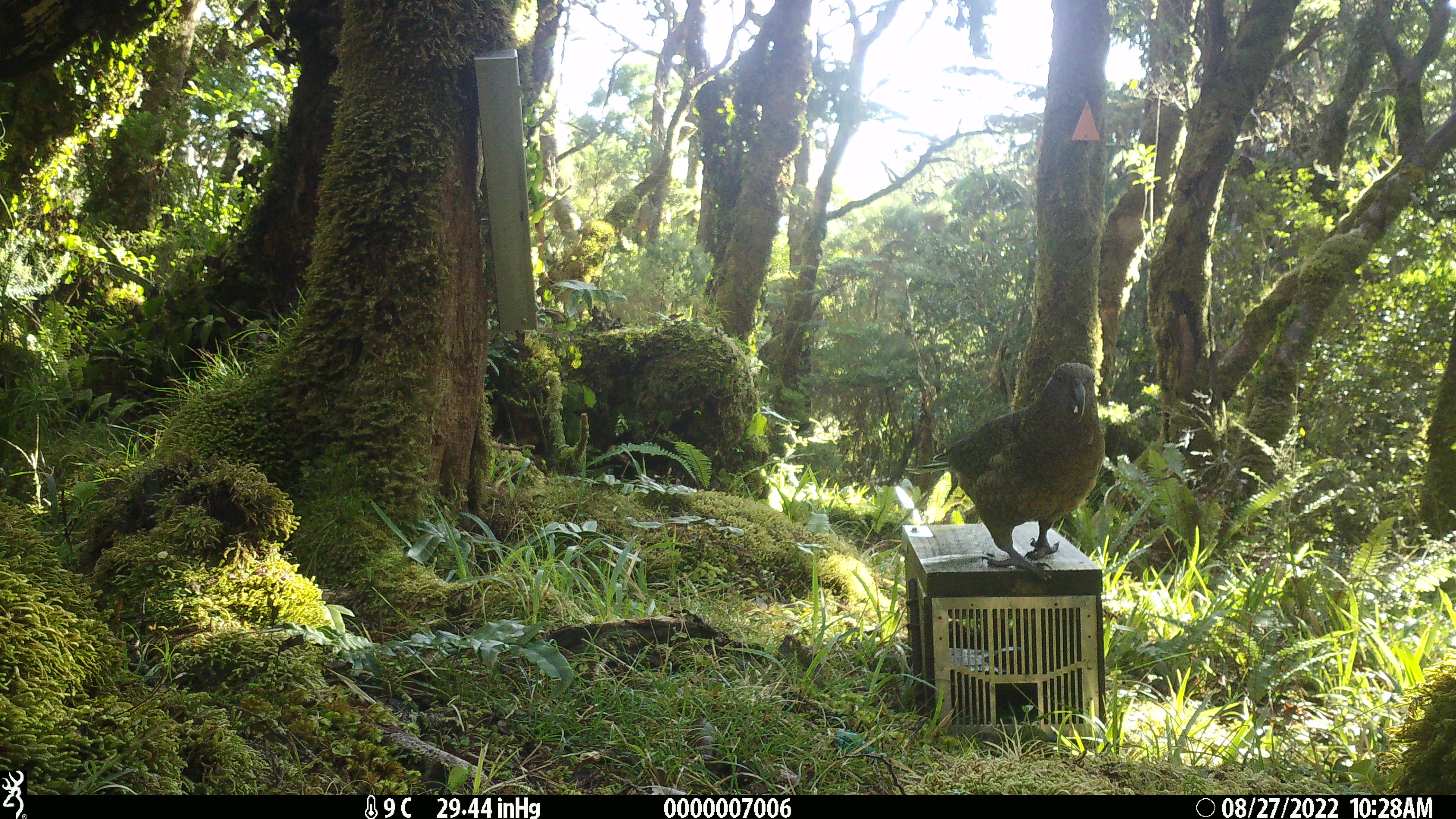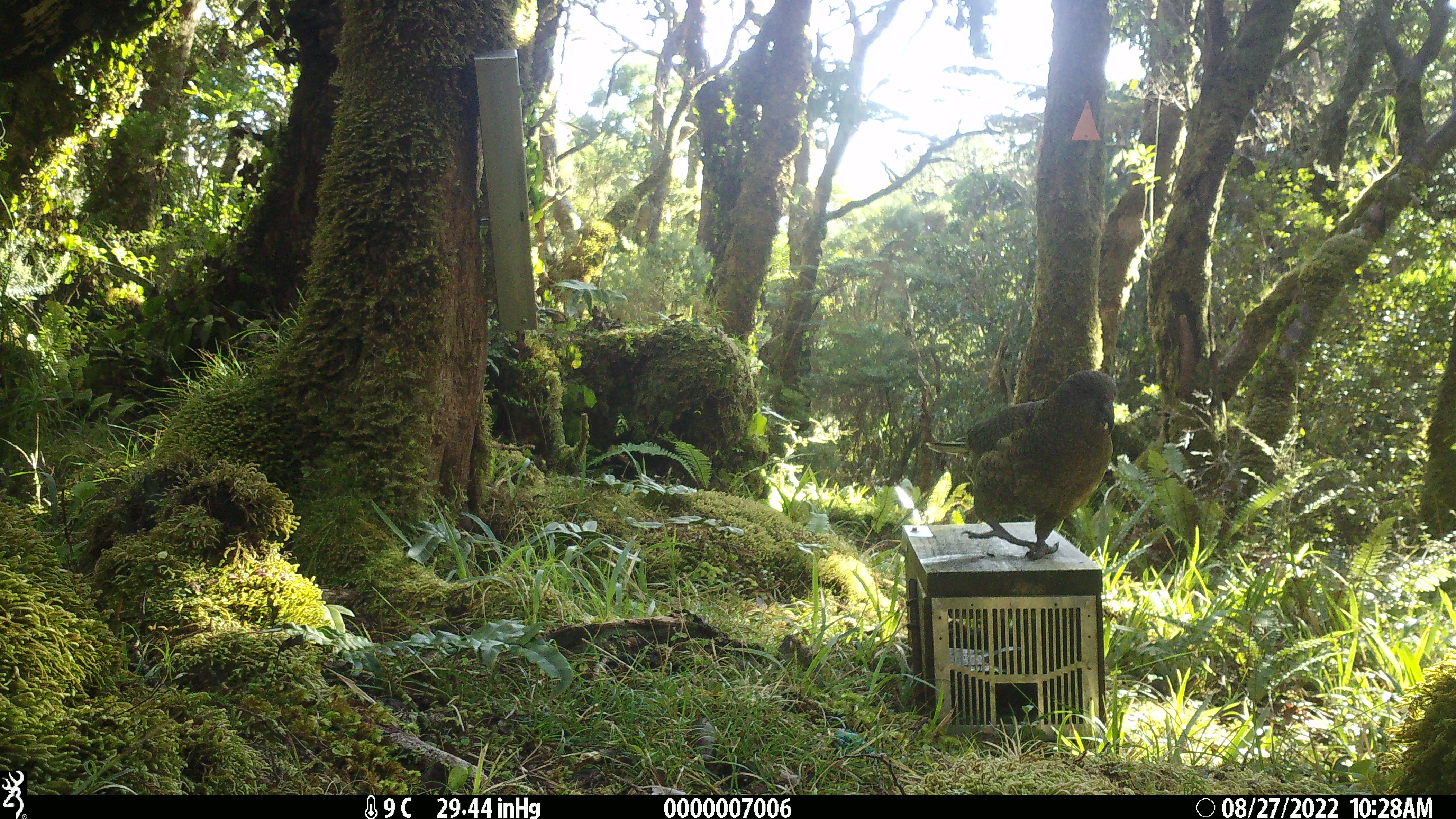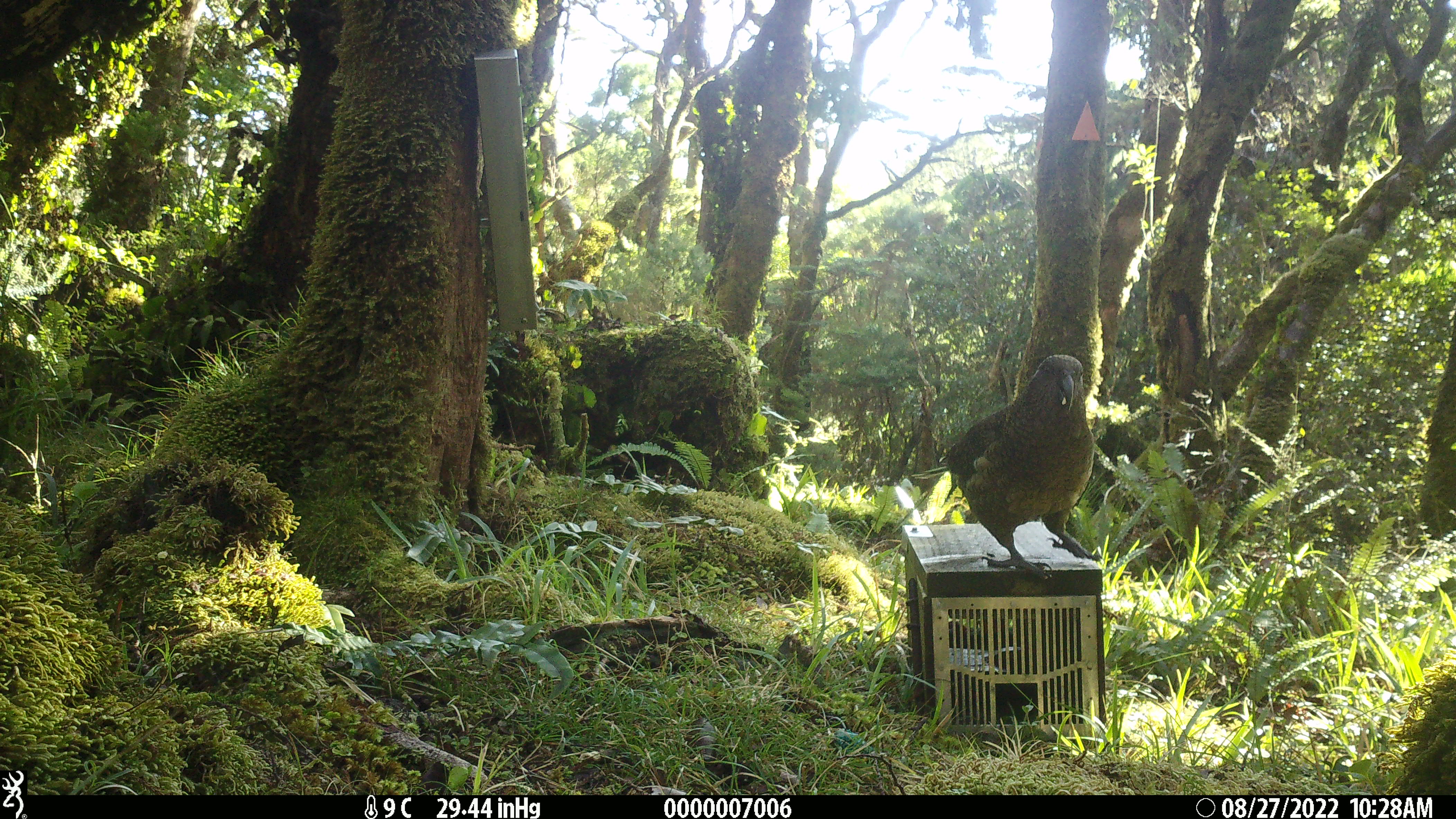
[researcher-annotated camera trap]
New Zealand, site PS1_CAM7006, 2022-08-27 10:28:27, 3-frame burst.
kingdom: Animalia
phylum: Chordata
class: Aves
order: Psittaciformes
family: Strigopidae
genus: Nestor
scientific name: Nestor notabilis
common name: kea